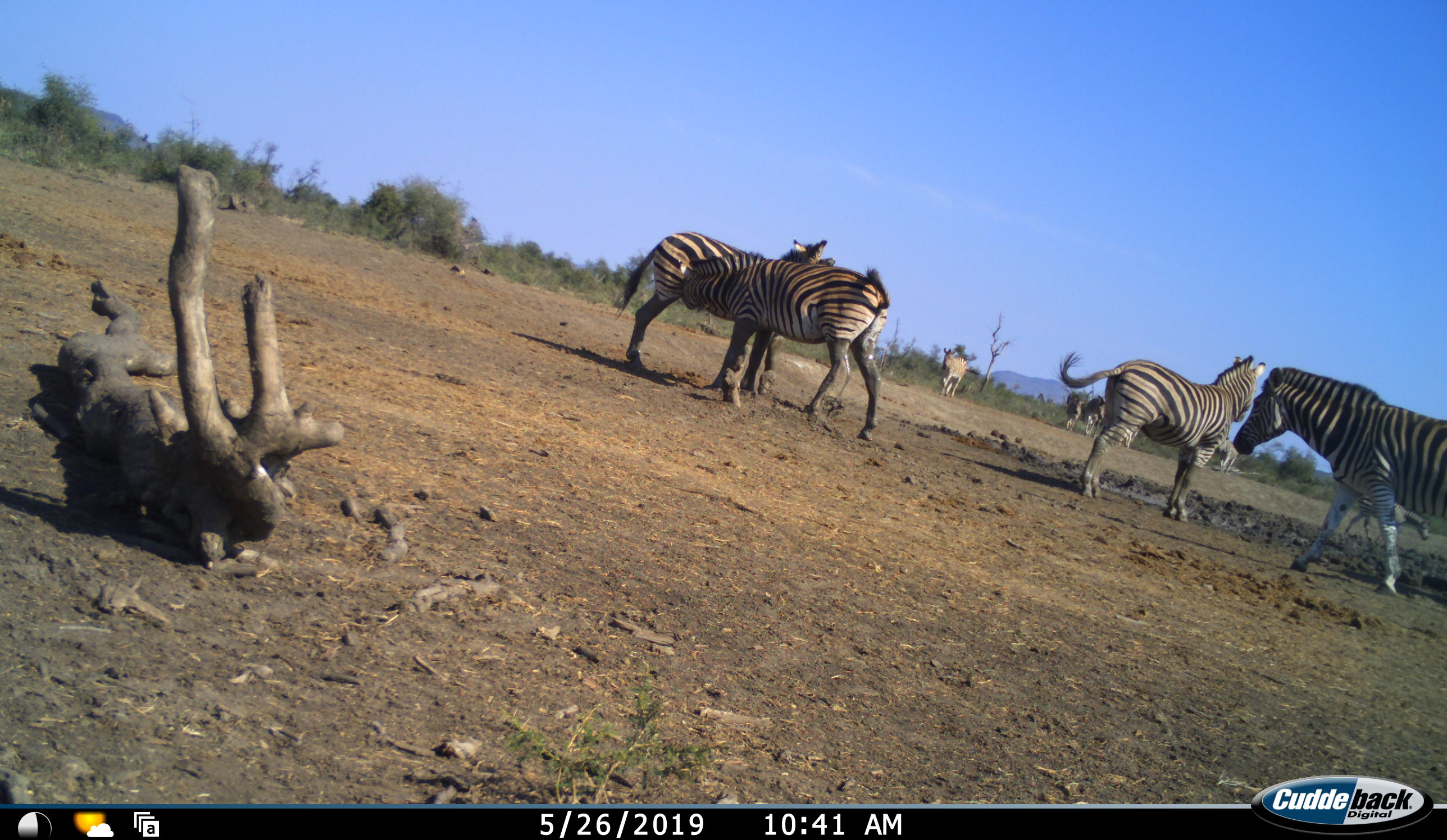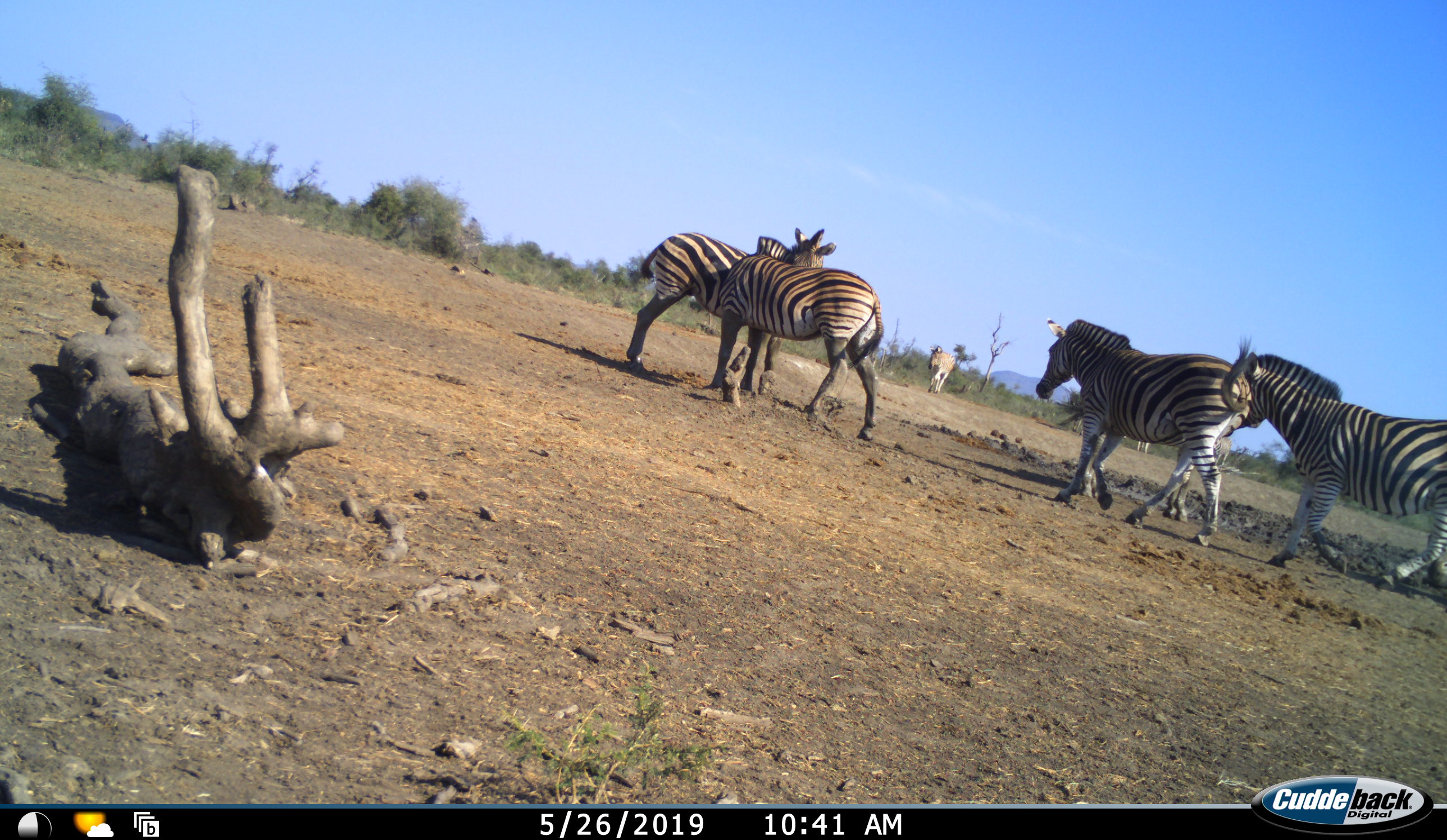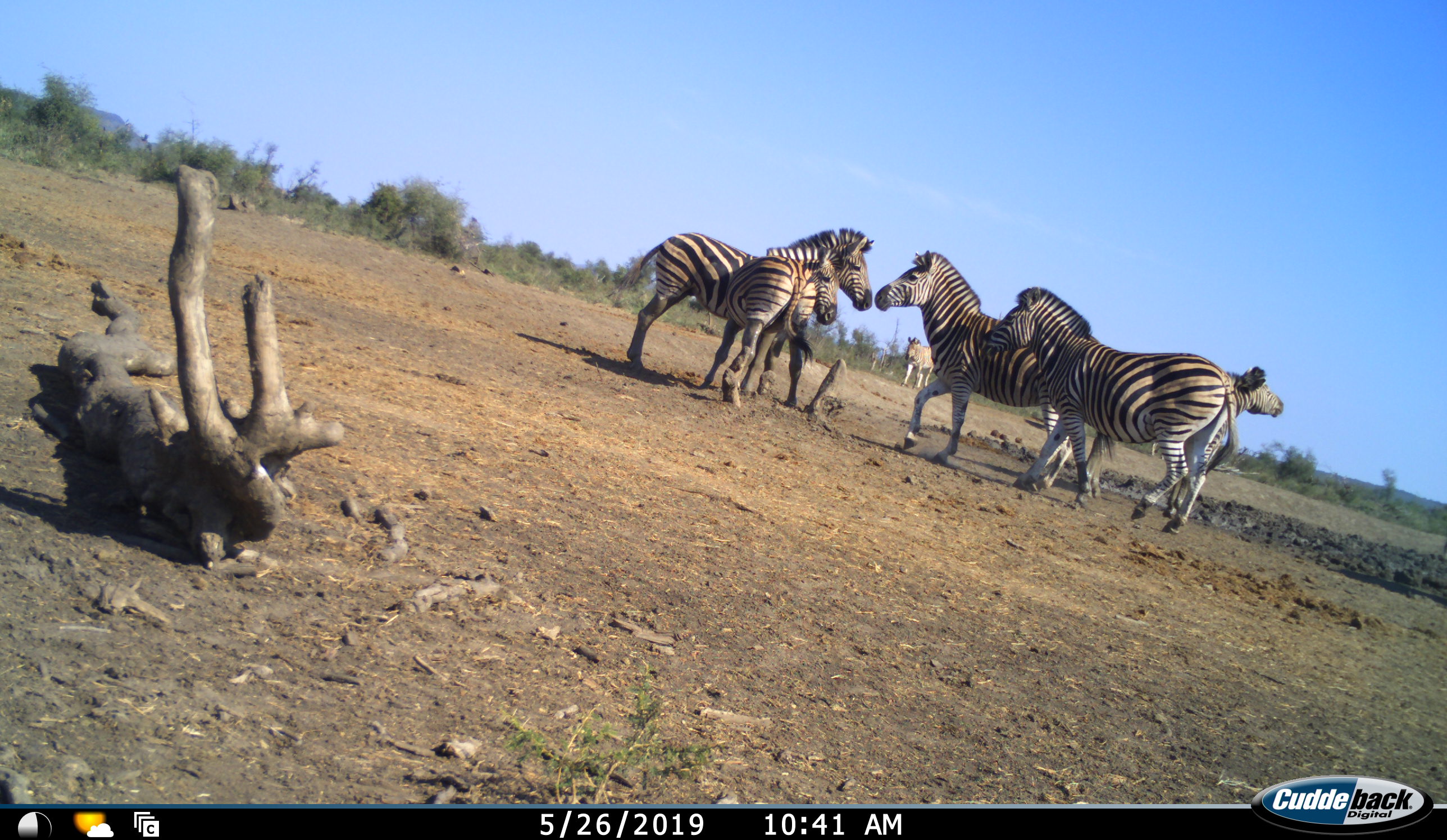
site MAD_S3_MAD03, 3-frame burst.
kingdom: Animalia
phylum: Chordata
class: Mammalia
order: Perissodactyla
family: Equidae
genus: Equus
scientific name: Equus quagga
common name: plains zebra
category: zebraplains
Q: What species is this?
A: Zebraplains (plains zebra) (Equus quagga).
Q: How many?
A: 9.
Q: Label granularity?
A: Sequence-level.